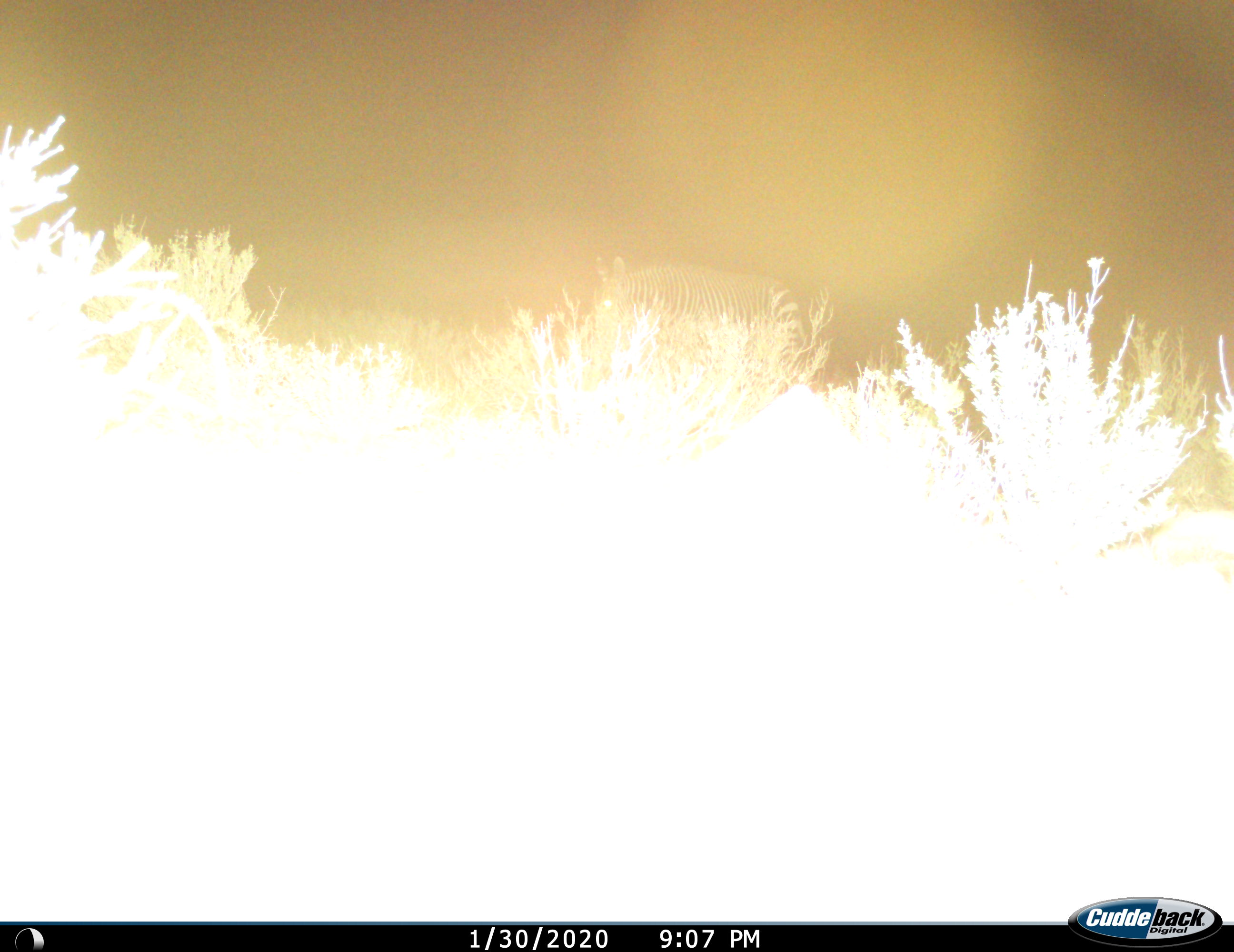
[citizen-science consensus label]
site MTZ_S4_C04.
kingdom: Animalia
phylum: Chordata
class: Mammalia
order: Perissodactyla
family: Equidae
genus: Equus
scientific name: Equus zebra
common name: mountain zebra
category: zebramountain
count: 1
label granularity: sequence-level